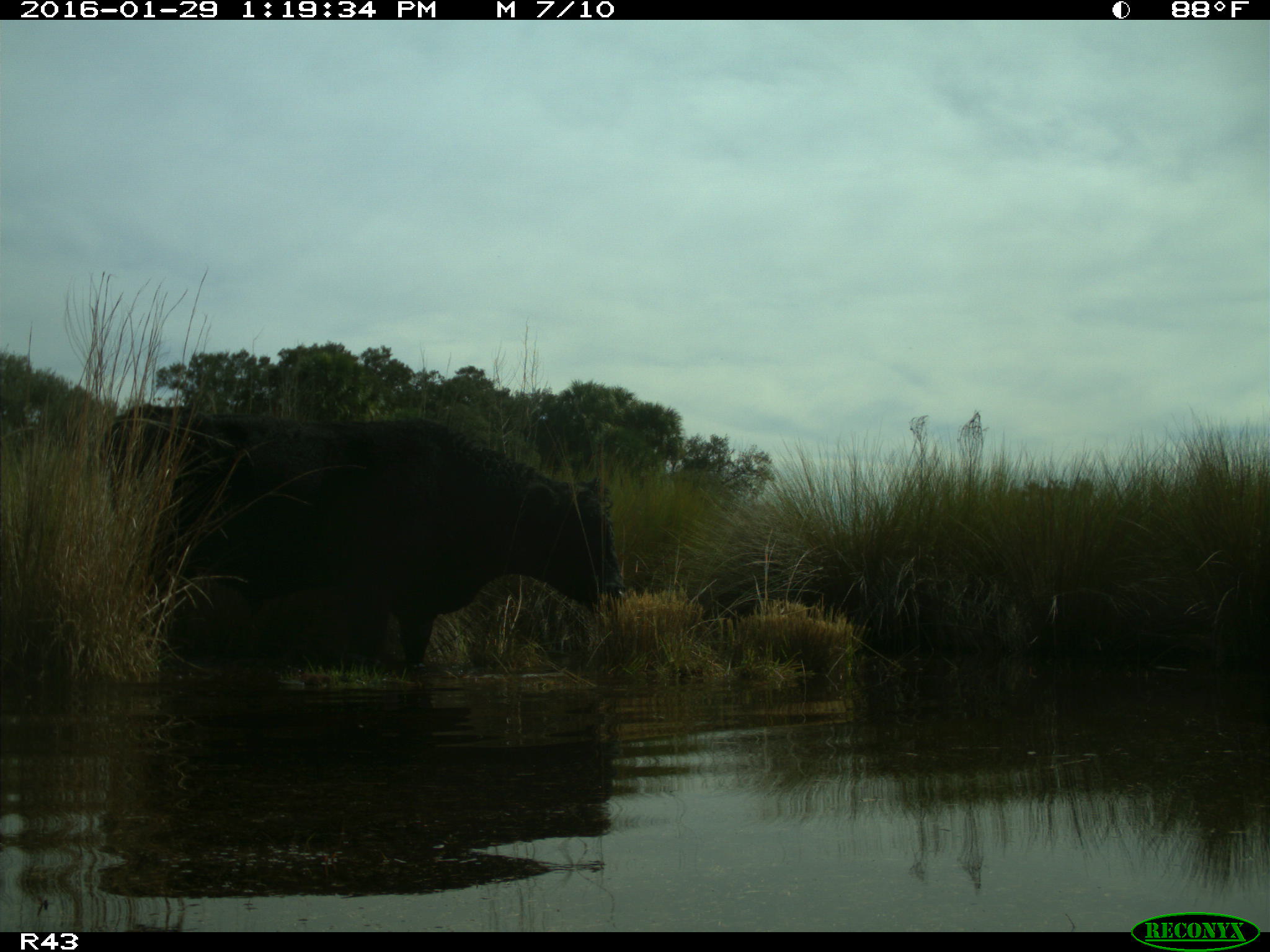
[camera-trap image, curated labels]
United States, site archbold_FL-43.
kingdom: Animalia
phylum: Chordata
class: Mammalia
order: Artiodactyla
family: Bovidae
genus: Bos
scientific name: Bos taurus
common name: domestic cow